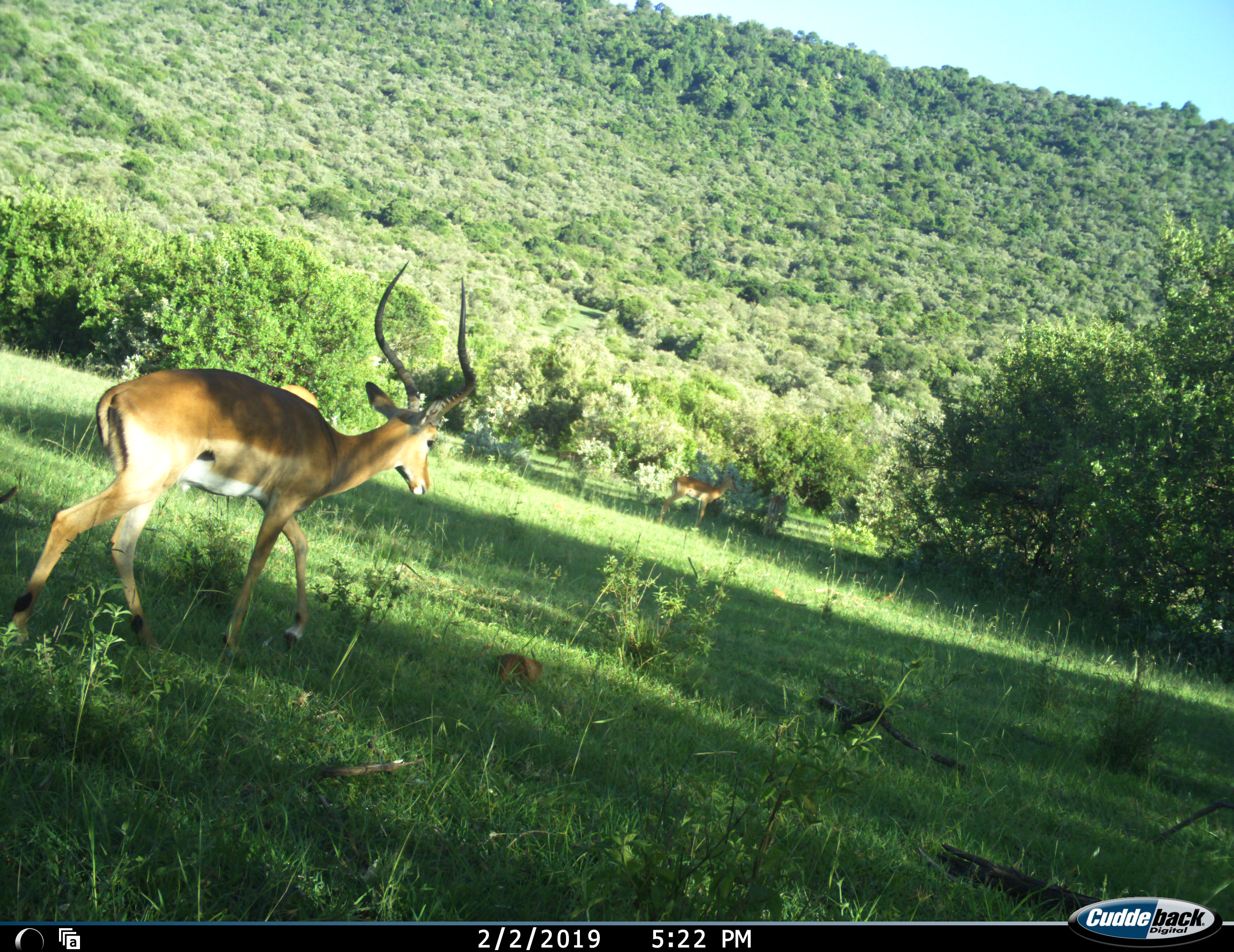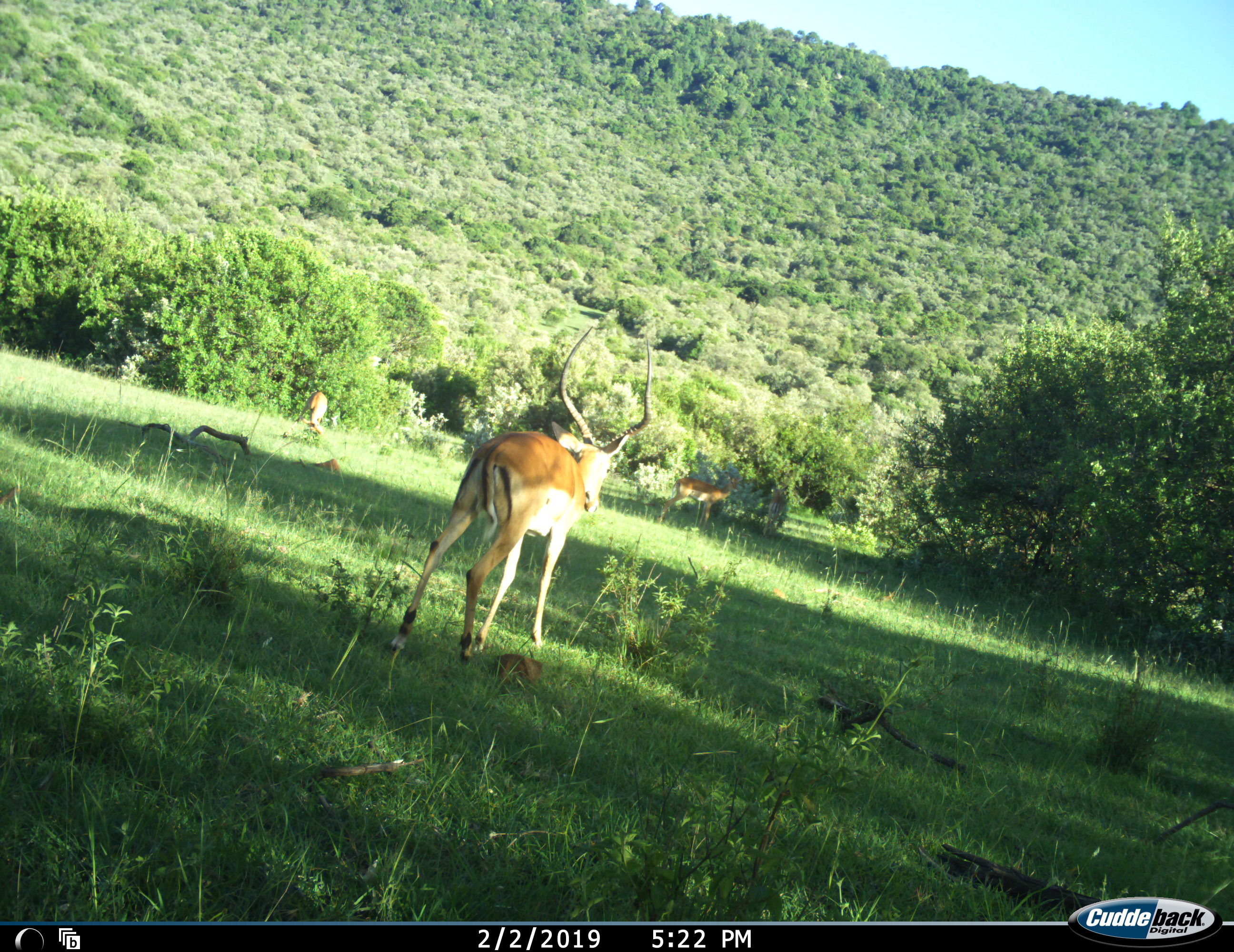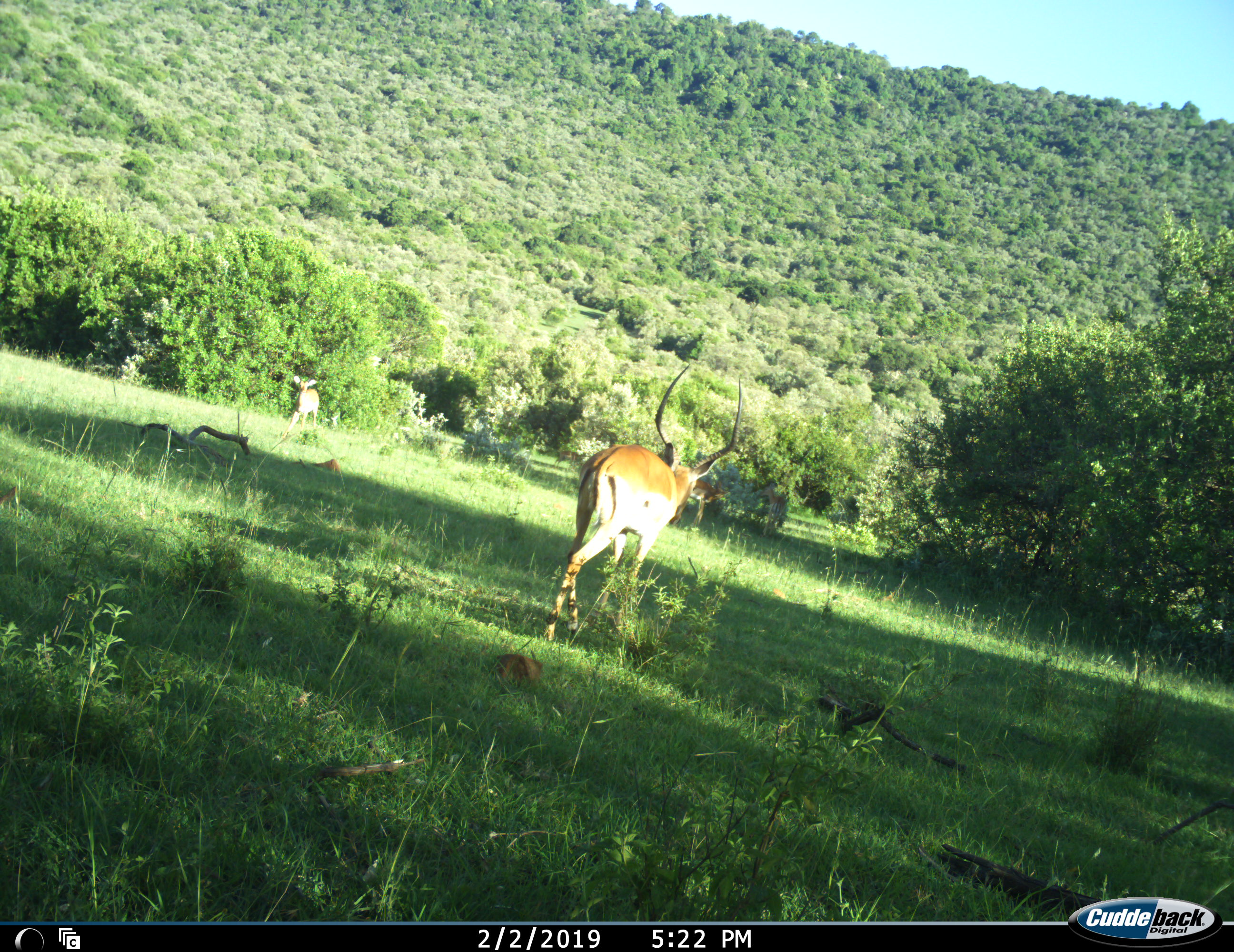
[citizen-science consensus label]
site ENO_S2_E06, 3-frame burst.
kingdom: Animalia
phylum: Chordata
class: Mammalia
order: Artiodactyla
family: Bovidae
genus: Aepyceros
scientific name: Aepyceros melampus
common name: impala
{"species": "impala (Aepyceros melampus)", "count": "3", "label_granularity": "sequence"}